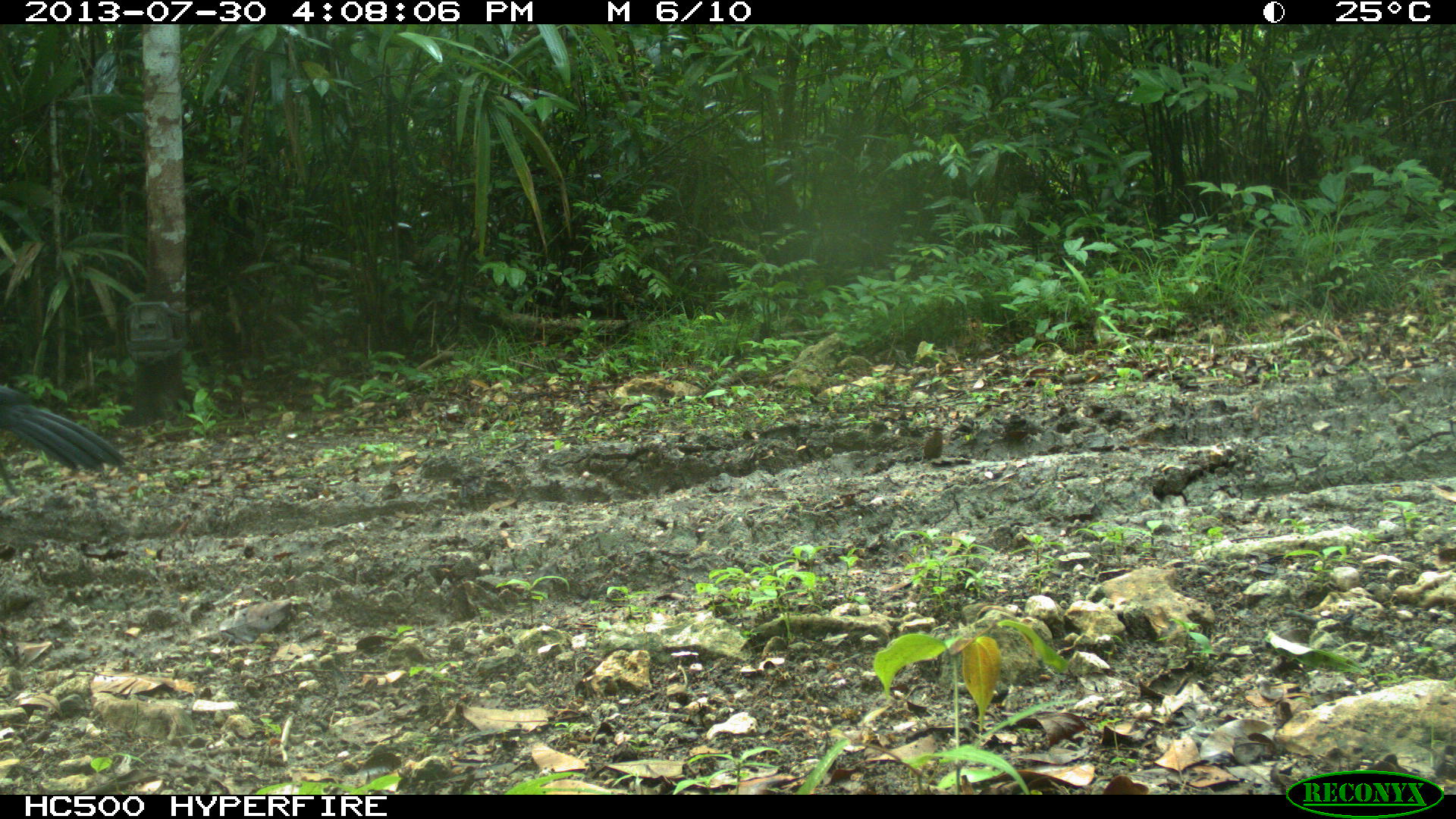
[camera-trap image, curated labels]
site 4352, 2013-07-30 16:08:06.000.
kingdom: Animalia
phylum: Chordata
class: Aves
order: Galliformes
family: Cracidae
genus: Crax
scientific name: Crax rubra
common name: great curassow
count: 1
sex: male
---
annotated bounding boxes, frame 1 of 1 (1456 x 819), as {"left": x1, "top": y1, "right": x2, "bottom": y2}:
crax rubra: {"left": 0, "top": 384, "right": 131, "bottom": 497}